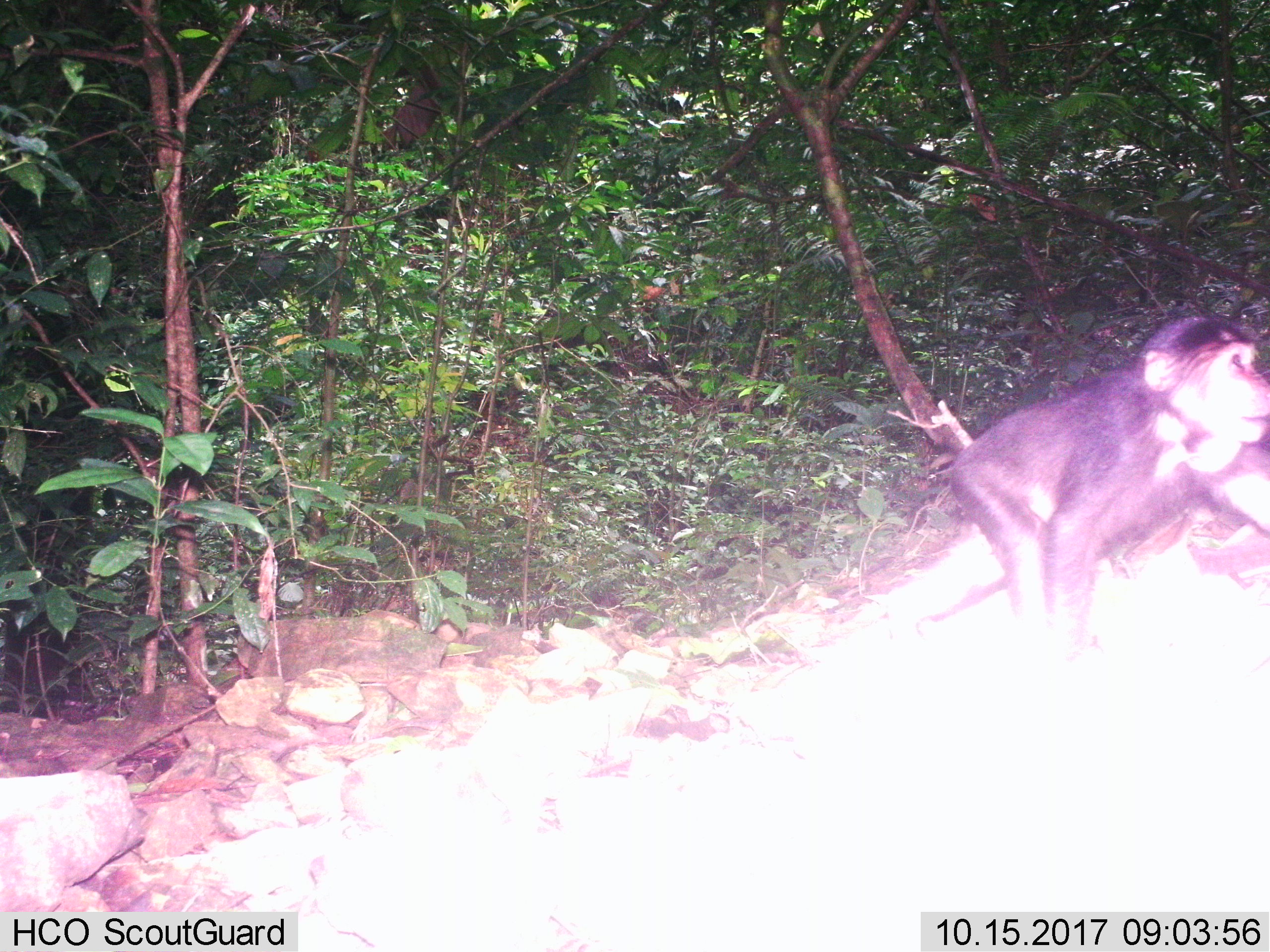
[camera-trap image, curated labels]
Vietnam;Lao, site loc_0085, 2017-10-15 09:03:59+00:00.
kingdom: Animalia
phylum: Chordata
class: Mammalia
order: Primates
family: Cercopithecidae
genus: Macaca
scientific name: Macaca arctoides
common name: stump-tailed macaque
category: stump tailed macaque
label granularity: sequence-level